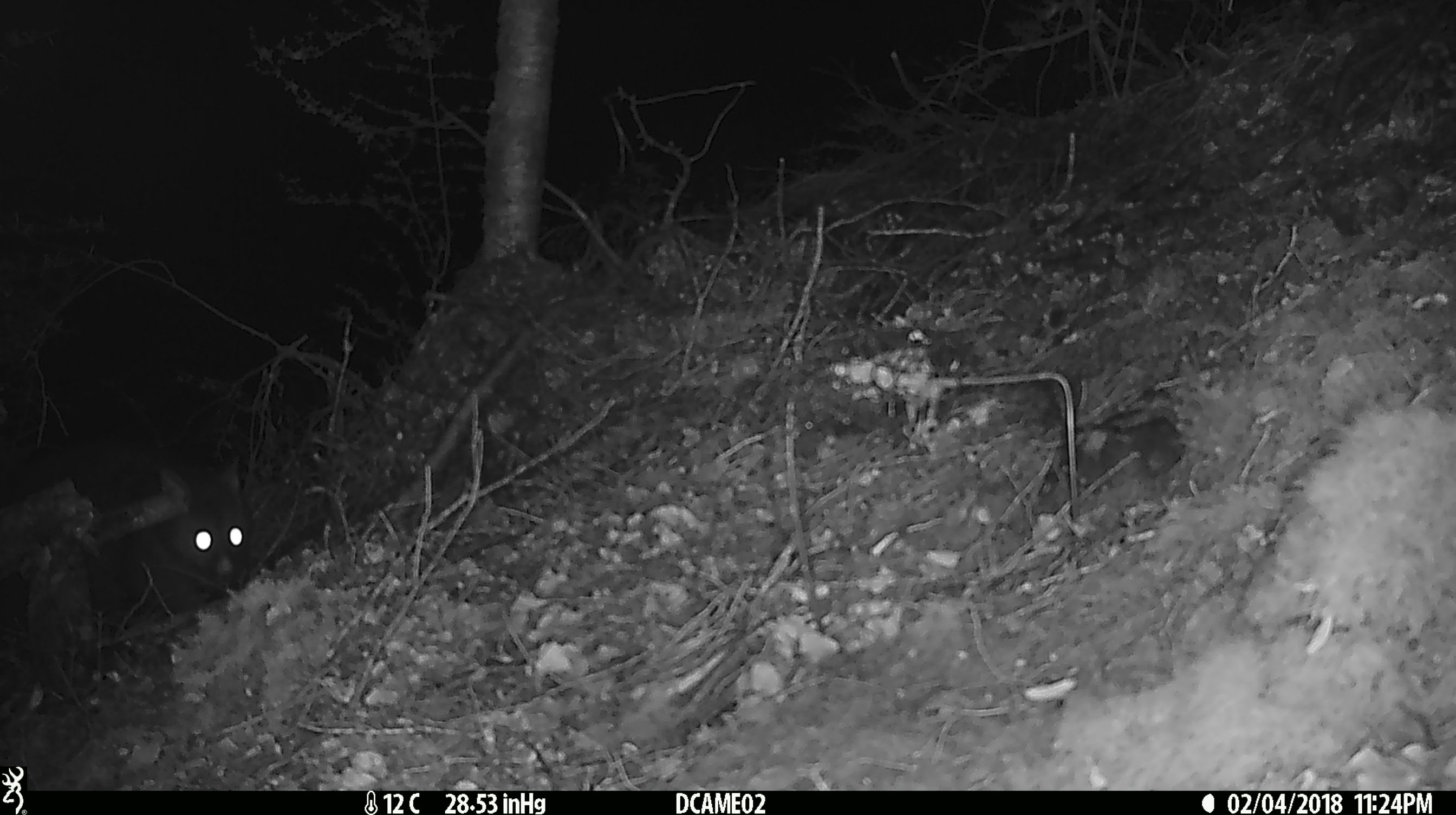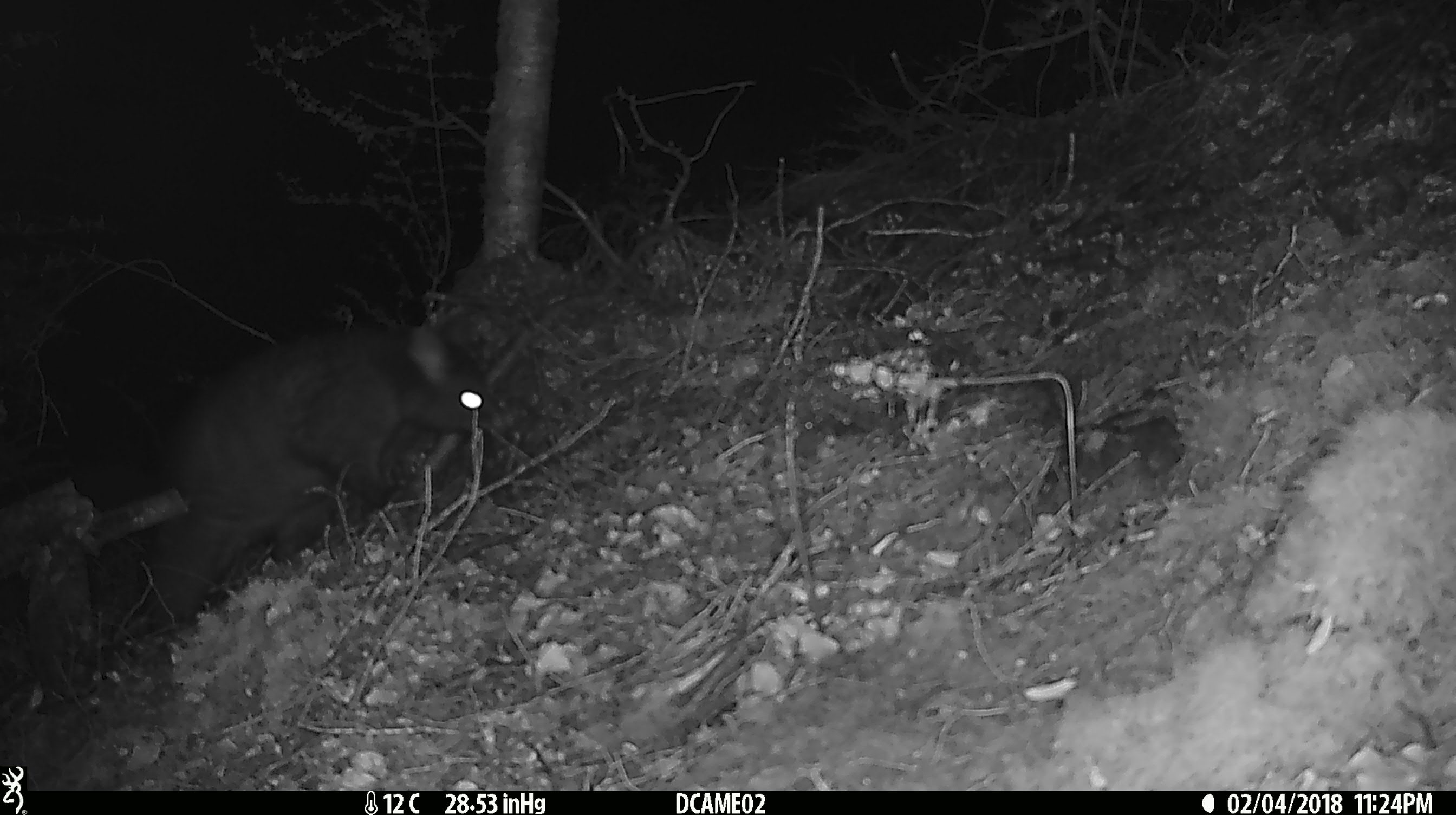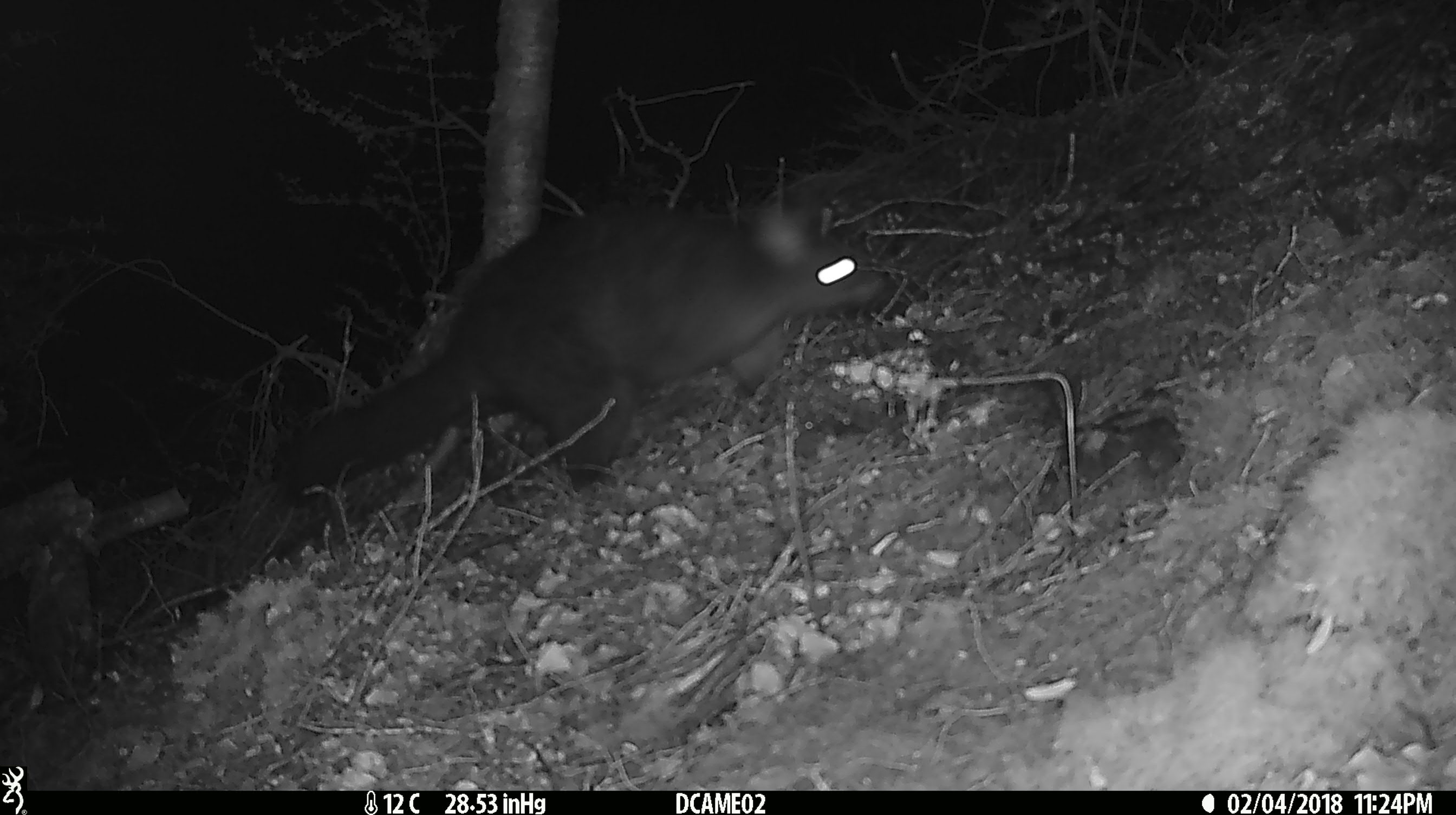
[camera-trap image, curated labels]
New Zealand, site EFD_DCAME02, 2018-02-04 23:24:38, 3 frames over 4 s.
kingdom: Animalia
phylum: Chordata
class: Mammalia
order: Diprotodontia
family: Phalangeridae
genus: Trichosurus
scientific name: Trichosurus vulpecula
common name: common brushtail possum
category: possum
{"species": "possum (common brushtail possum) (Trichosurus vulpecula)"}